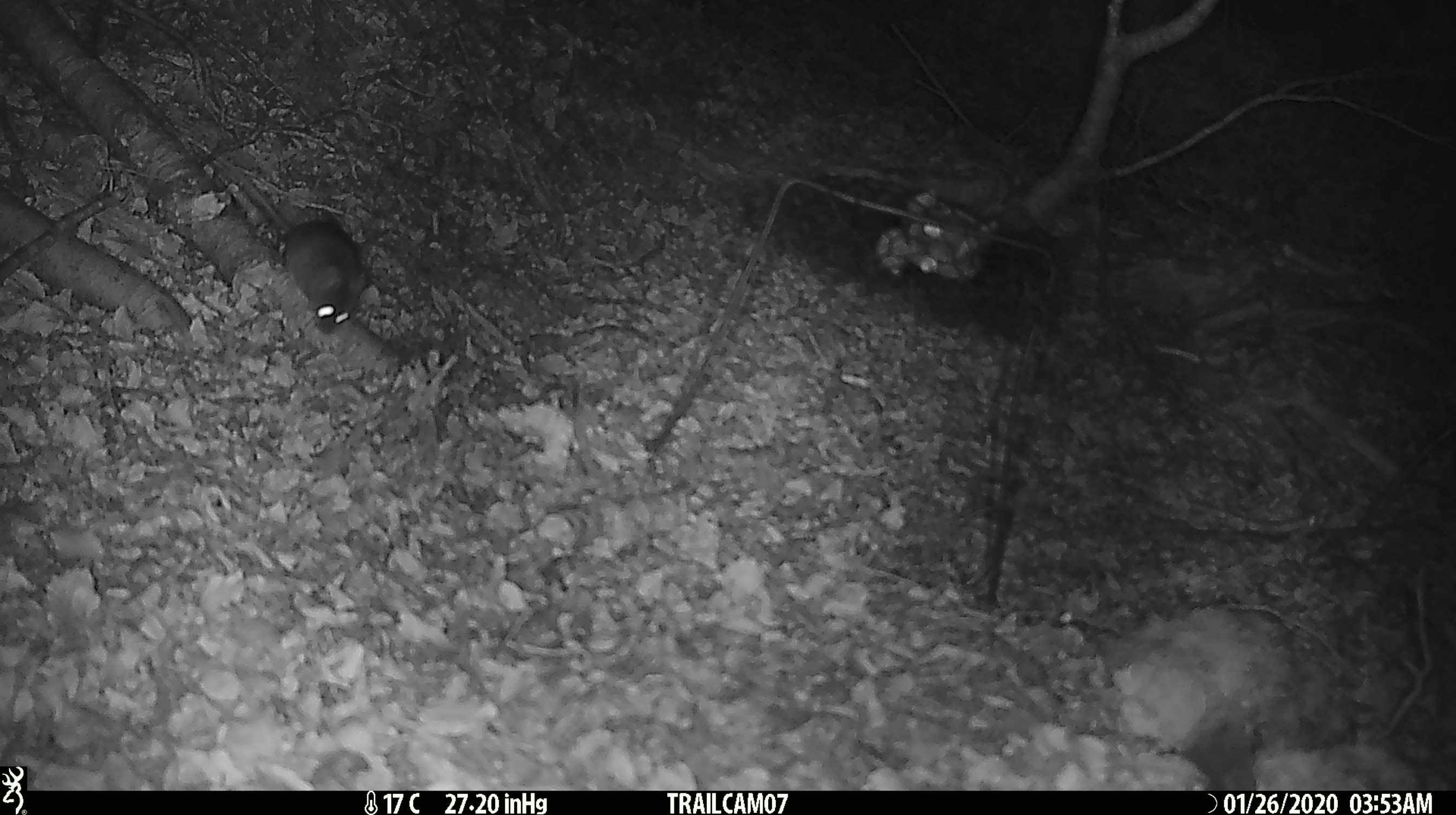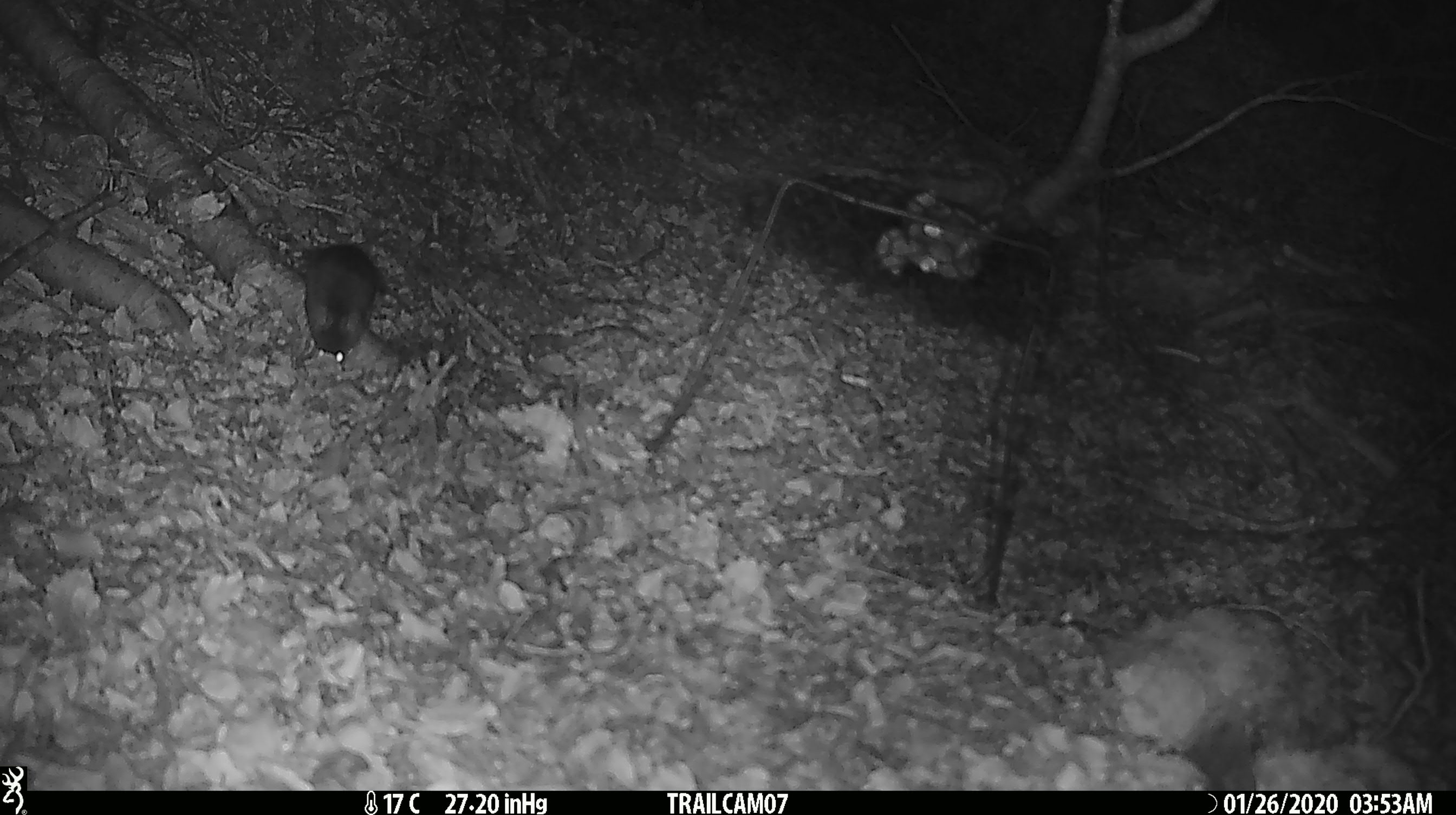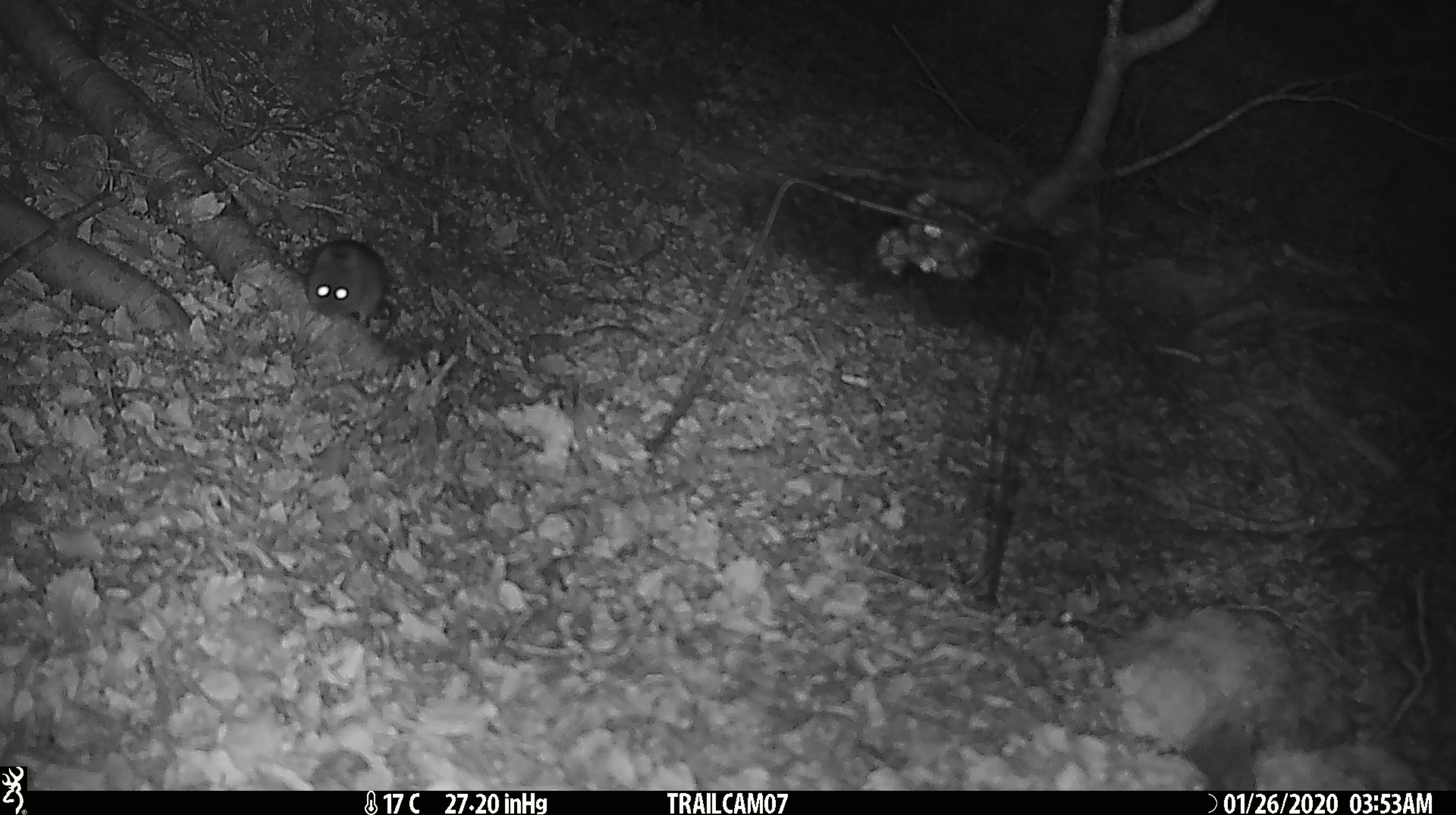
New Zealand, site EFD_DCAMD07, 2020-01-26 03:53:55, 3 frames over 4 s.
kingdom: Animalia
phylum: Chordata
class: Mammalia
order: Rodentia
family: Muridae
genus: Mus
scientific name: Mus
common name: mouse